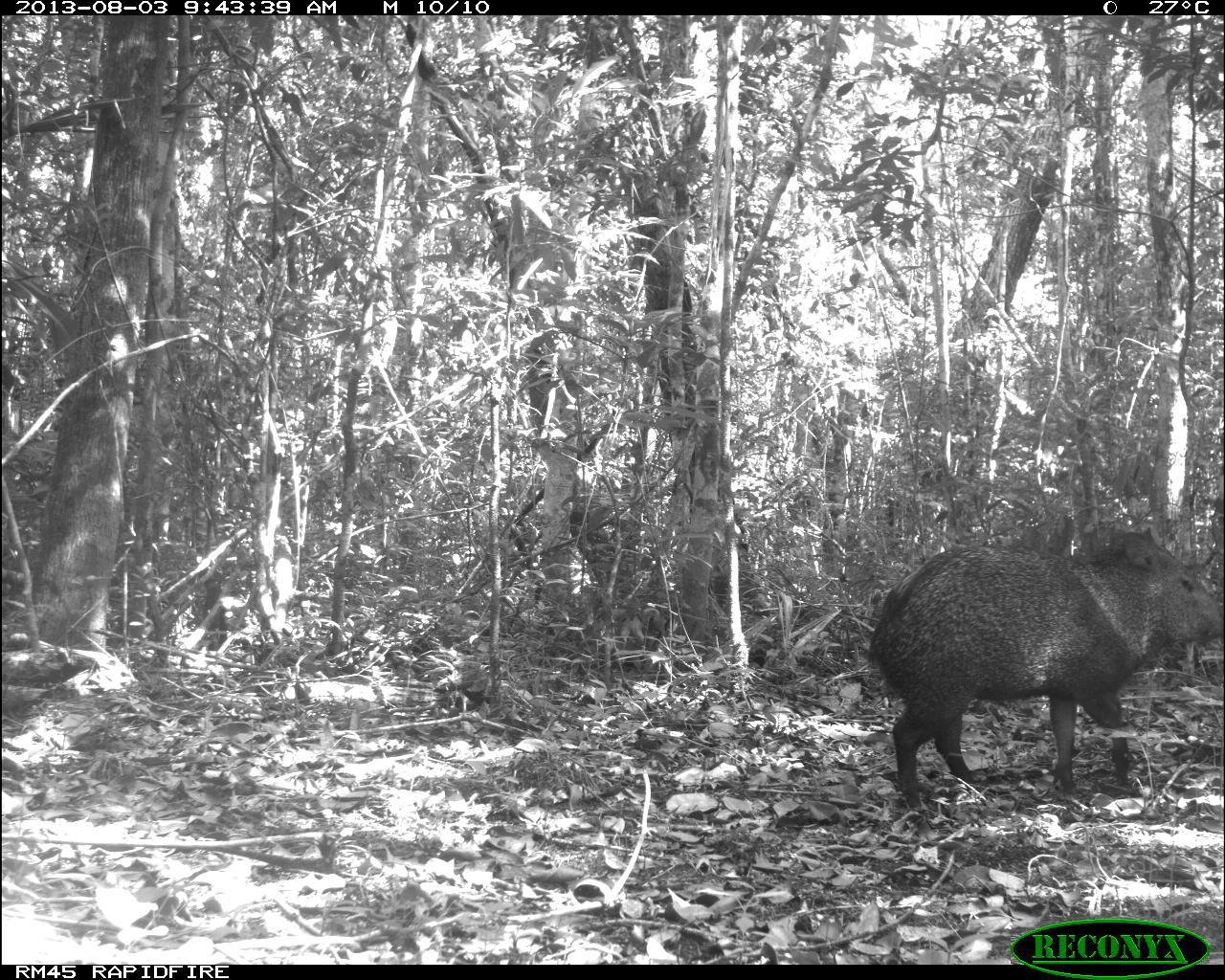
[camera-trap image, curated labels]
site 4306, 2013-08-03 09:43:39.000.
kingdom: Animalia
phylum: Chordata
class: Mammalia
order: Artiodactyla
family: Tayassuidae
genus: Pecari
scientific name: Pecari tajacu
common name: collared peccary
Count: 1.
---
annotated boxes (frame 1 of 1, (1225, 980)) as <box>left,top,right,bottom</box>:
pecari tajacu: <box>869,525,1223,840</box>